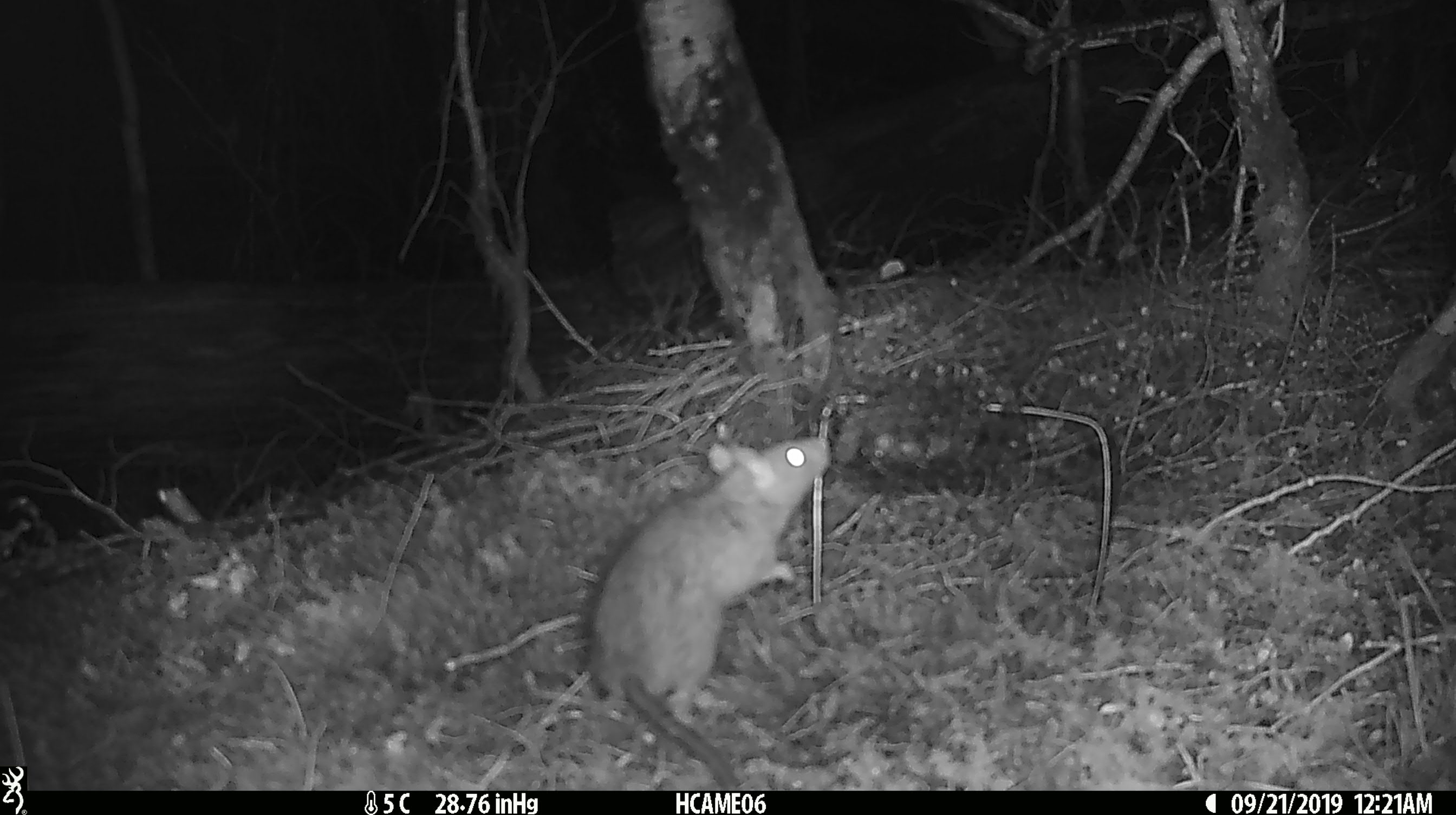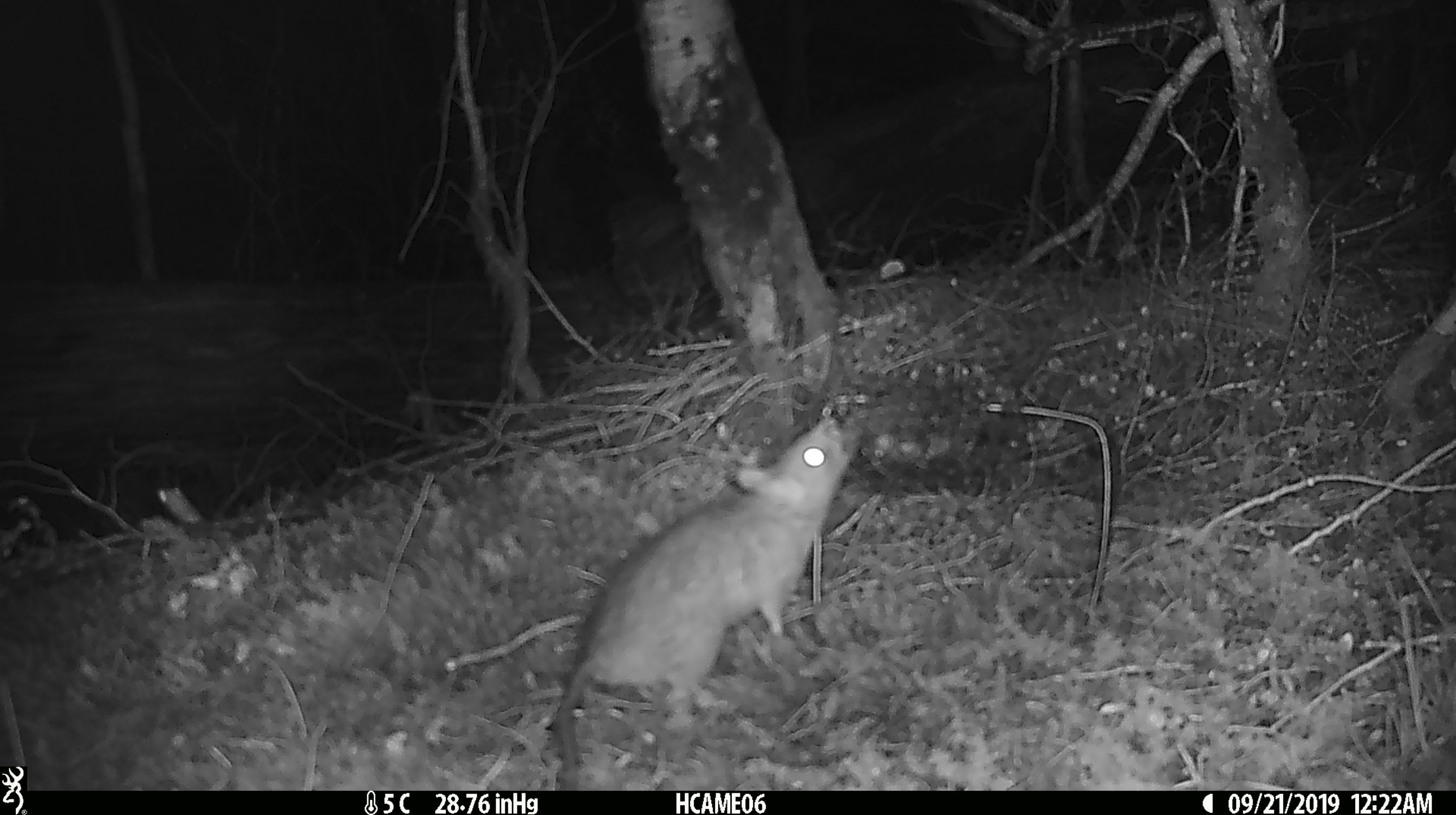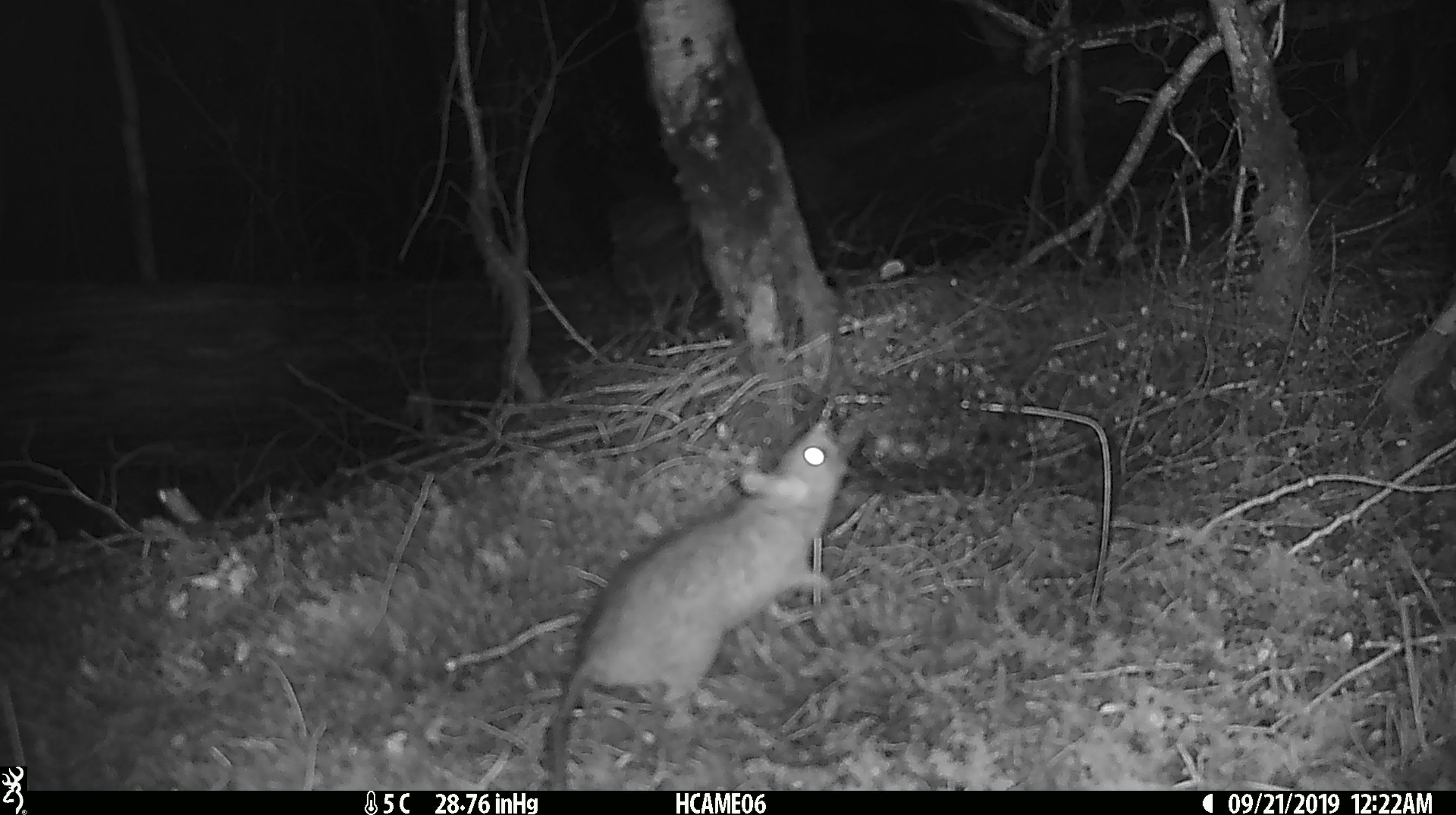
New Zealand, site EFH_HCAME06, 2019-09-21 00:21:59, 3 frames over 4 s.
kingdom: Animalia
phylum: Chordata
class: Mammalia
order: Rodentia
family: Muridae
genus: Rattus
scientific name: Rattus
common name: rat